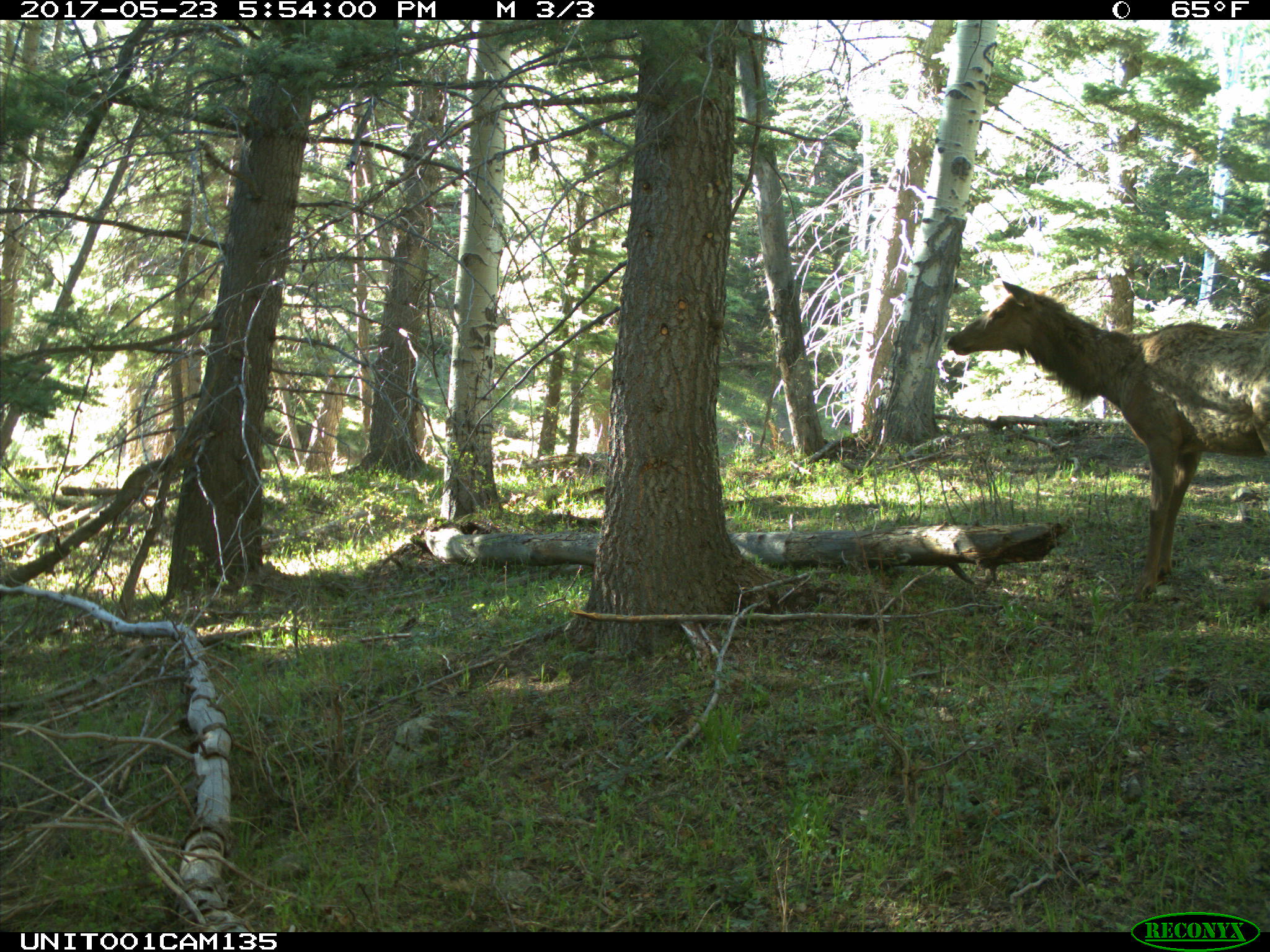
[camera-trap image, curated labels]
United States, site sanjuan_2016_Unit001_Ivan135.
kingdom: Animalia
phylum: Chordata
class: Mammalia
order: Artiodactyla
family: Cervidae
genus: Cervus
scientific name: Cervus elaphus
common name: red deer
Cervus elaphus (red deer).